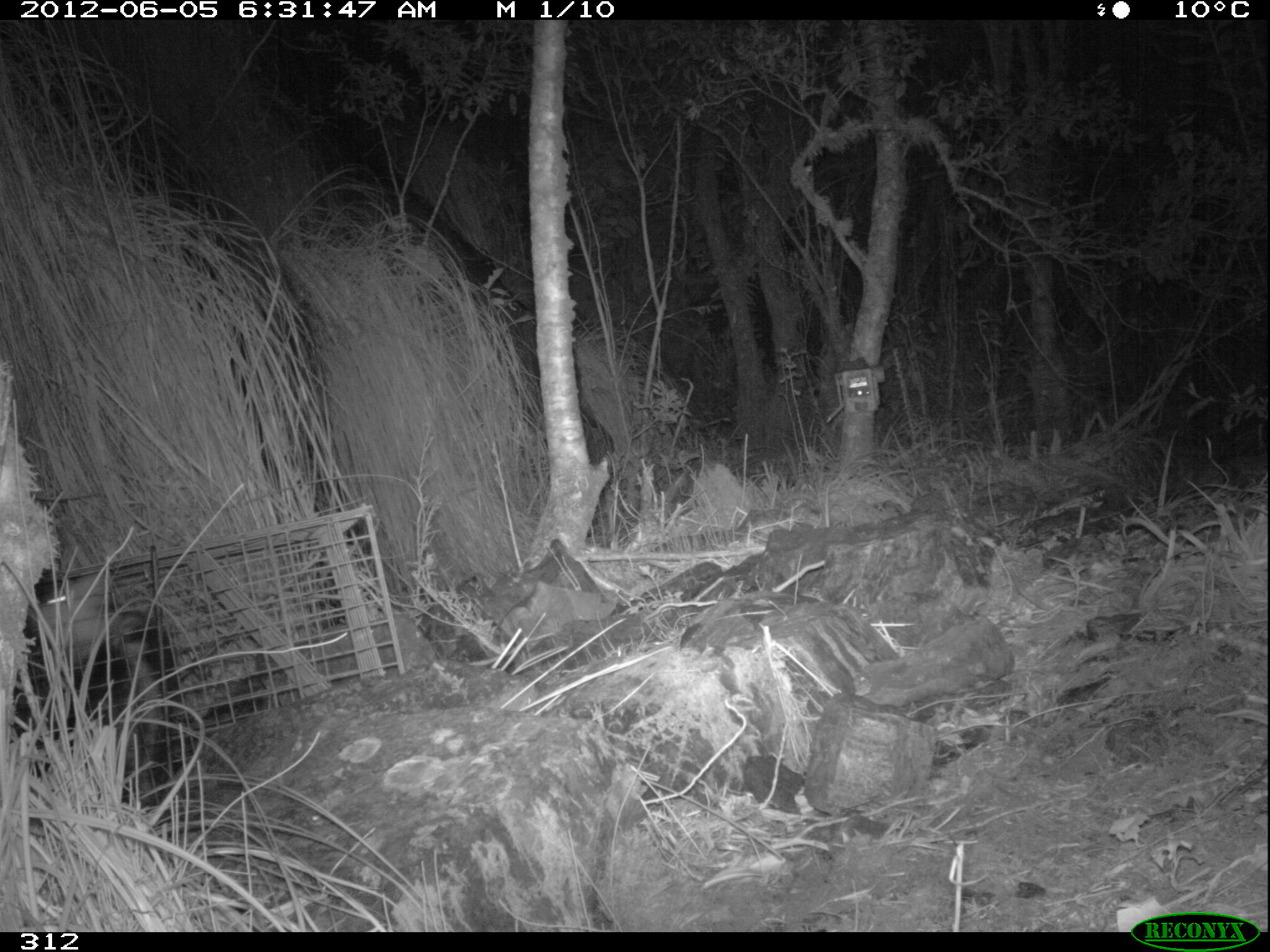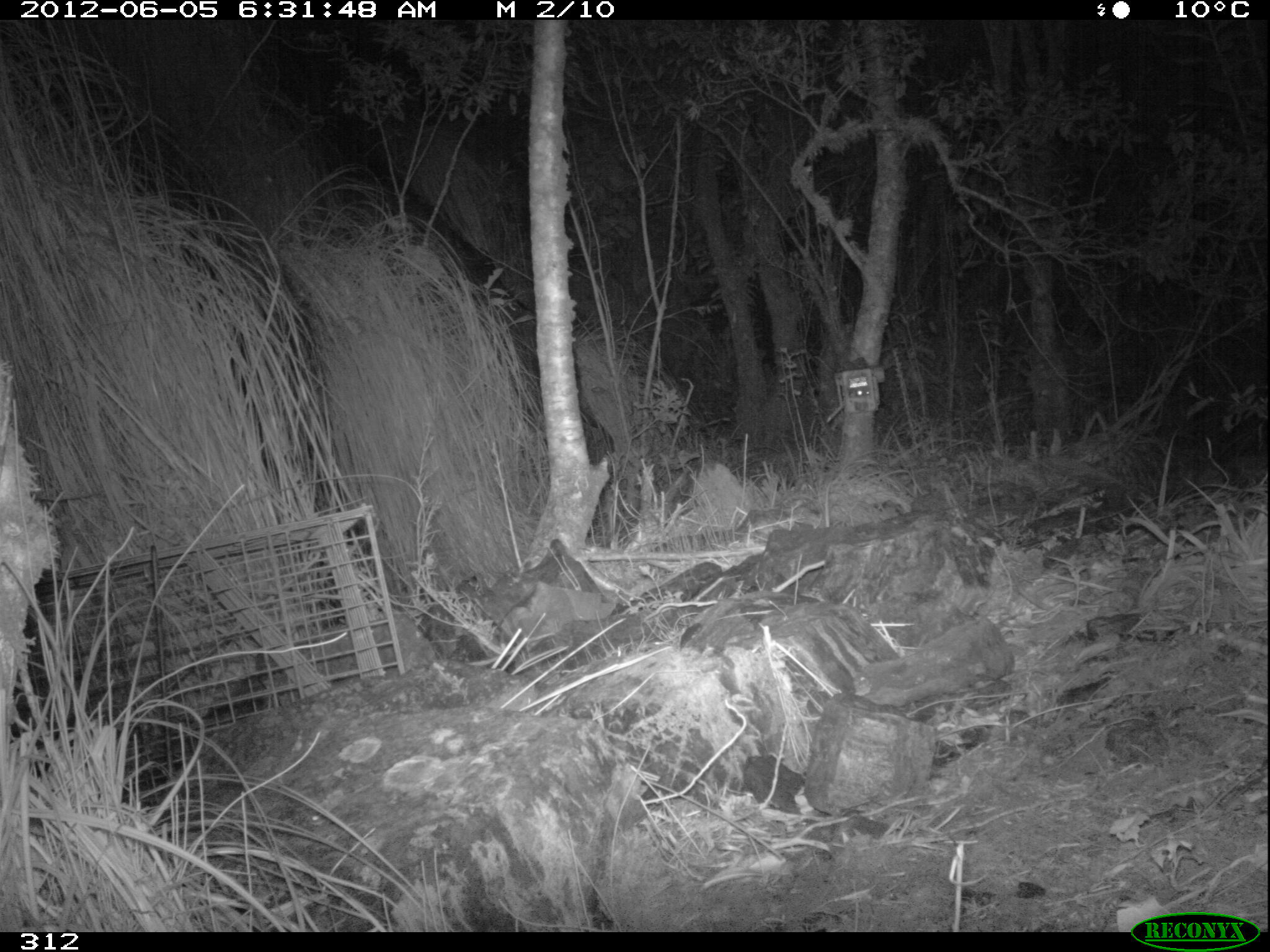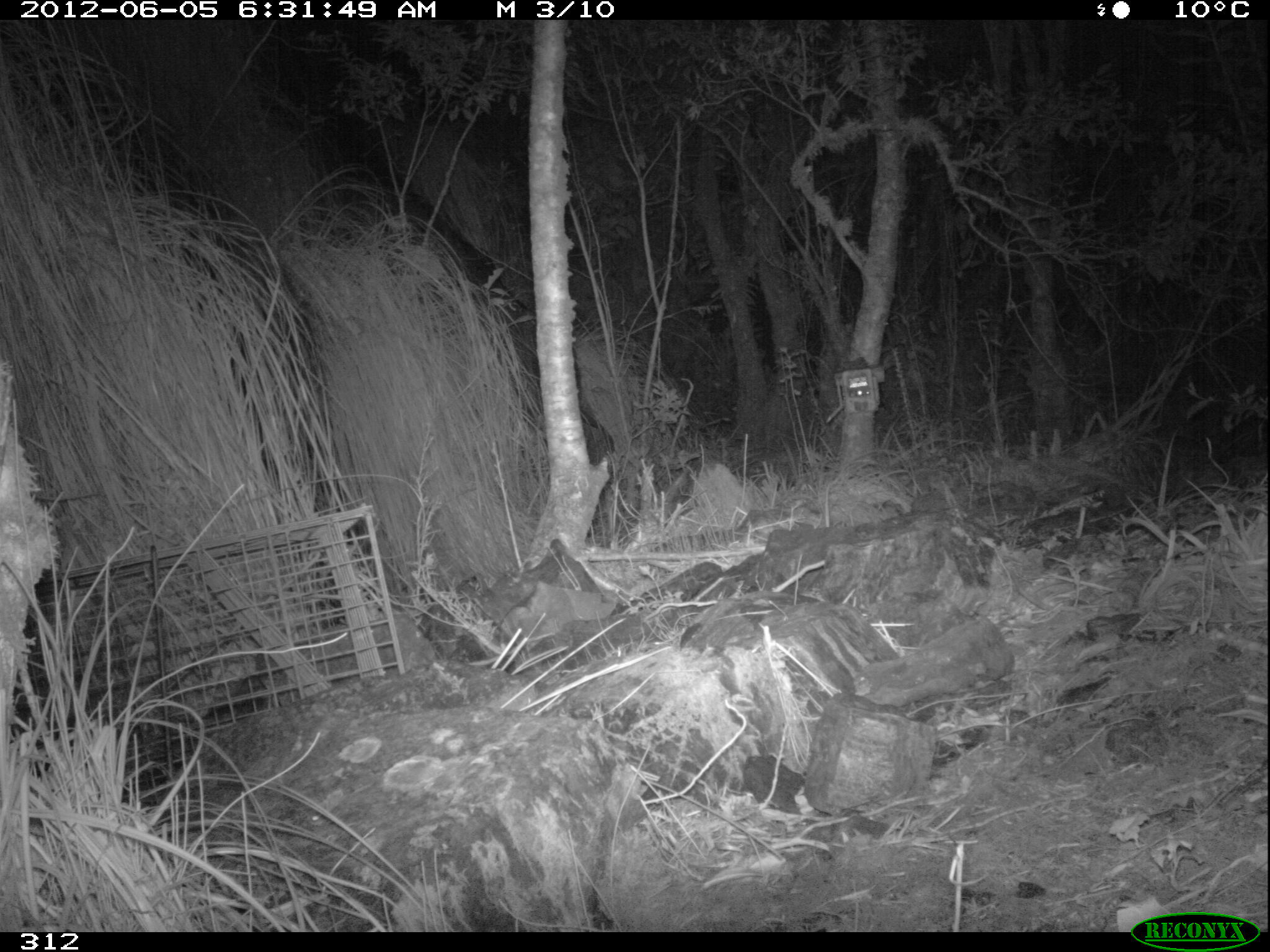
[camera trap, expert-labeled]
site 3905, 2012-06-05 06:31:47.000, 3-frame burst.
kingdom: Animalia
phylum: Chordata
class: Mammalia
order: Didelphimorphia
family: Didelphidae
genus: Didelphis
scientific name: Didelphis pernigra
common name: andean white-eared opossum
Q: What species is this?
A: Didelphis pernigra (andean white-eared opossum).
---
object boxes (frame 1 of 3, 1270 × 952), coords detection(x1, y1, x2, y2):
didelphis pernigra: detection(9, 576, 176, 804)